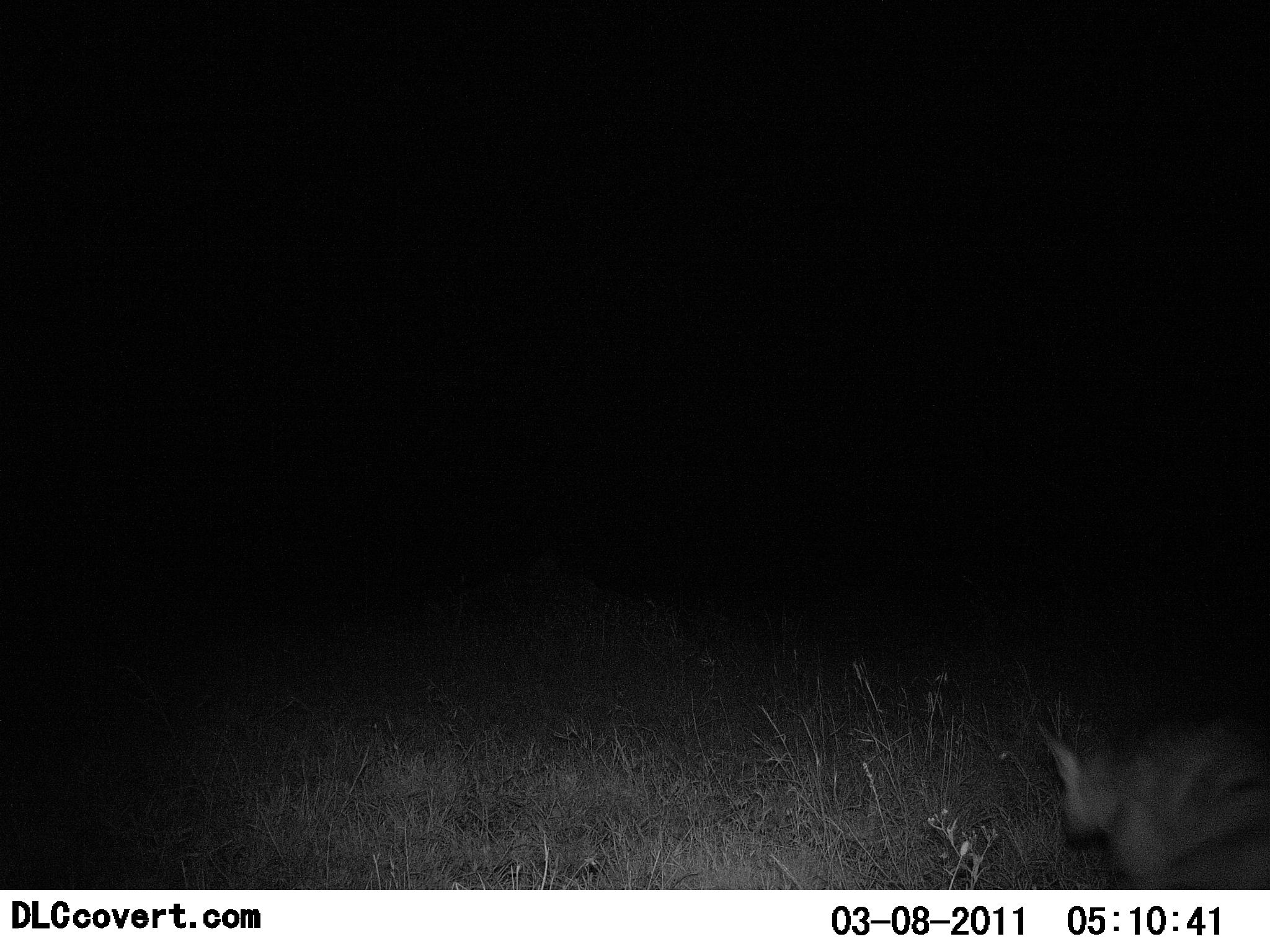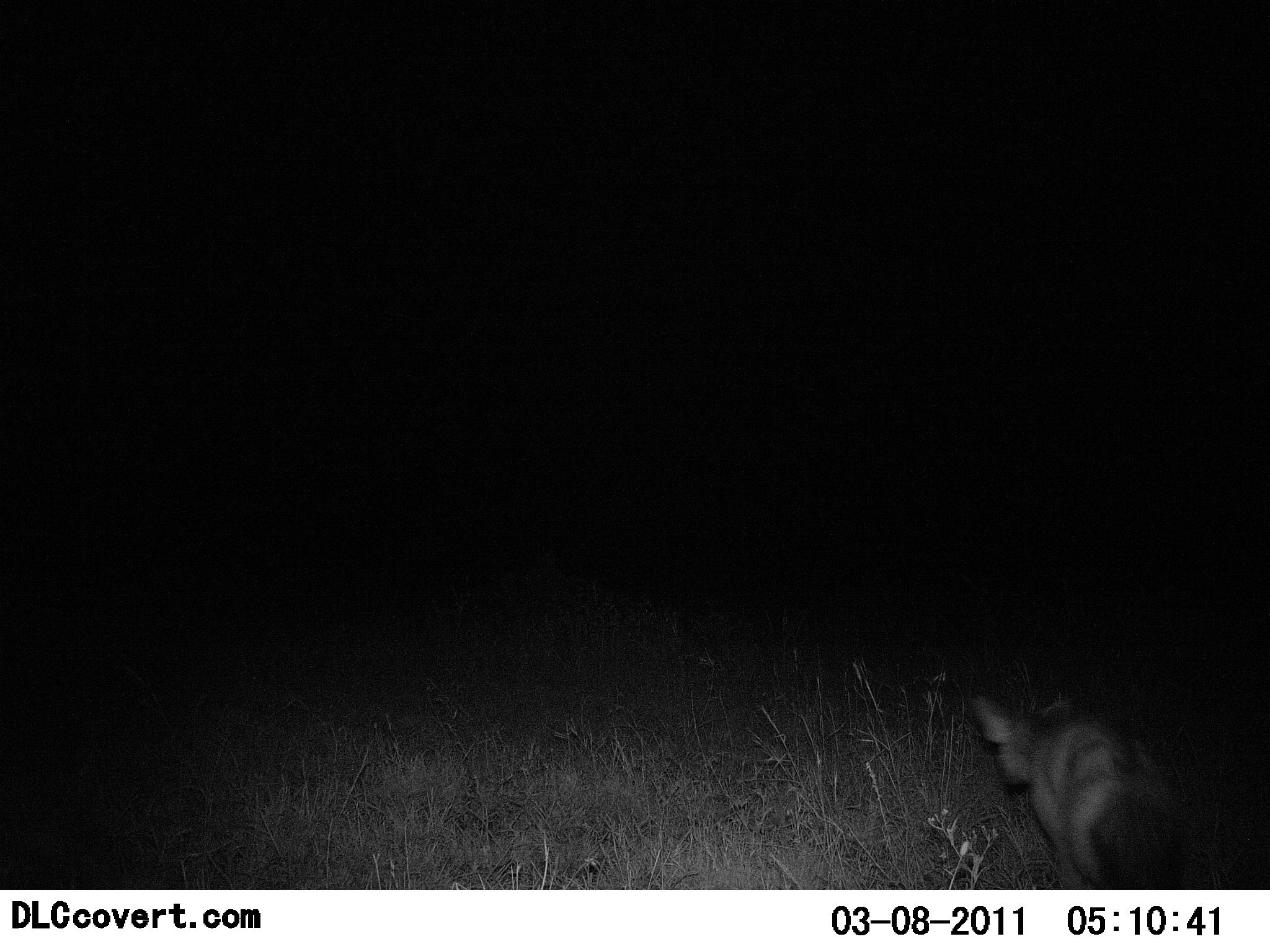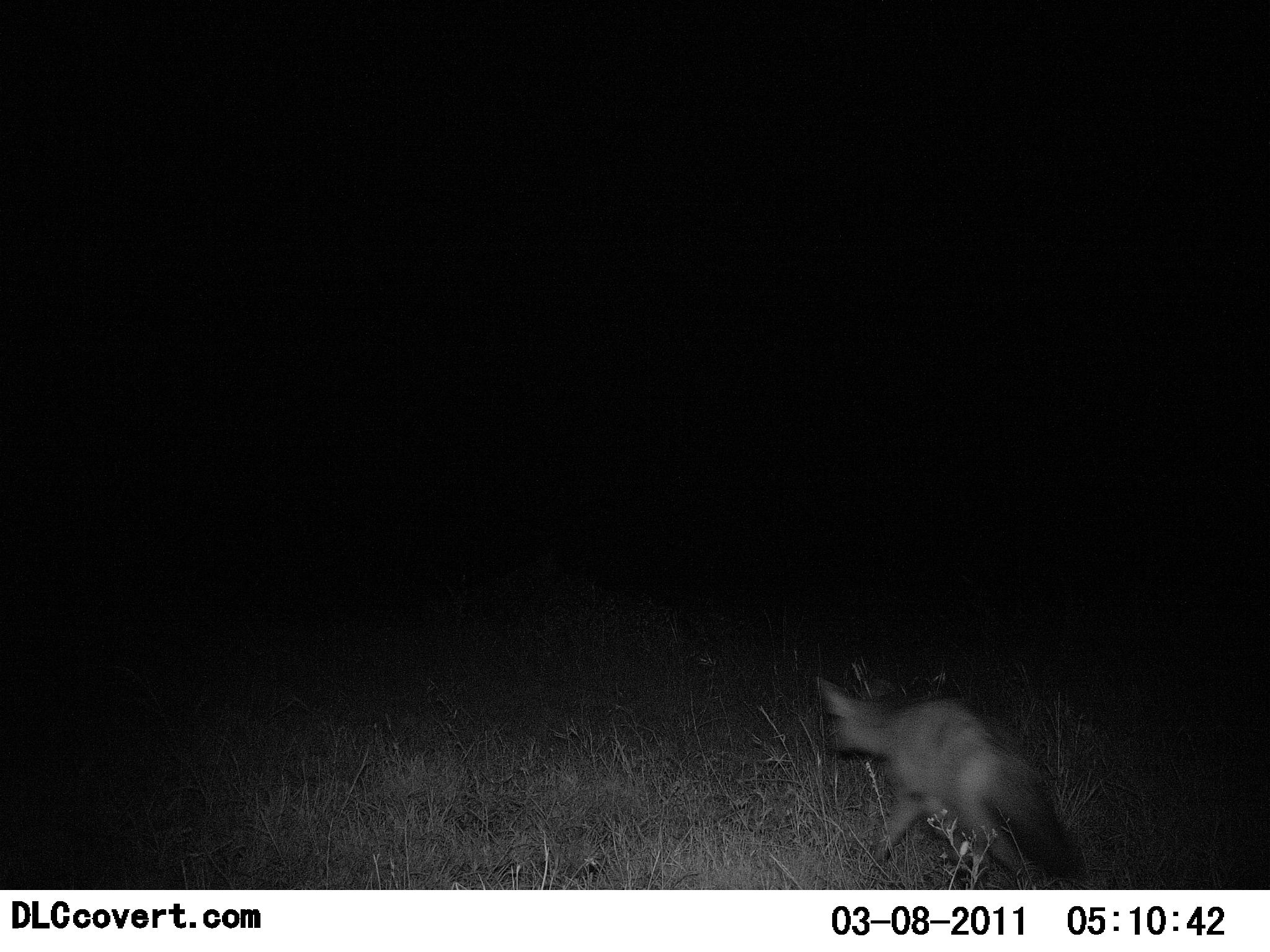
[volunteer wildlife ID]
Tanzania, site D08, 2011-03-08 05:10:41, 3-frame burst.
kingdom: Animalia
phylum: Chordata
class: Mammalia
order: Carnivora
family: Canidae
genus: Otocyon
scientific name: Otocyon megalotis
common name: bat-eared fox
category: batearedfox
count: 1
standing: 0%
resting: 0%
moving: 100%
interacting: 0%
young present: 0%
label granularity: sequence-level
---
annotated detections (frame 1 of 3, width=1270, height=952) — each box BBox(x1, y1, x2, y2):
animal: BBox(1047, 723, 1269, 889)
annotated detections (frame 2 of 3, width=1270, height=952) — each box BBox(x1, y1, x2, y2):
animal: BBox(964, 699, 1196, 890)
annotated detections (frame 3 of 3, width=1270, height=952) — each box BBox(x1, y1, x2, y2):
animal: BBox(813, 670, 1087, 890)